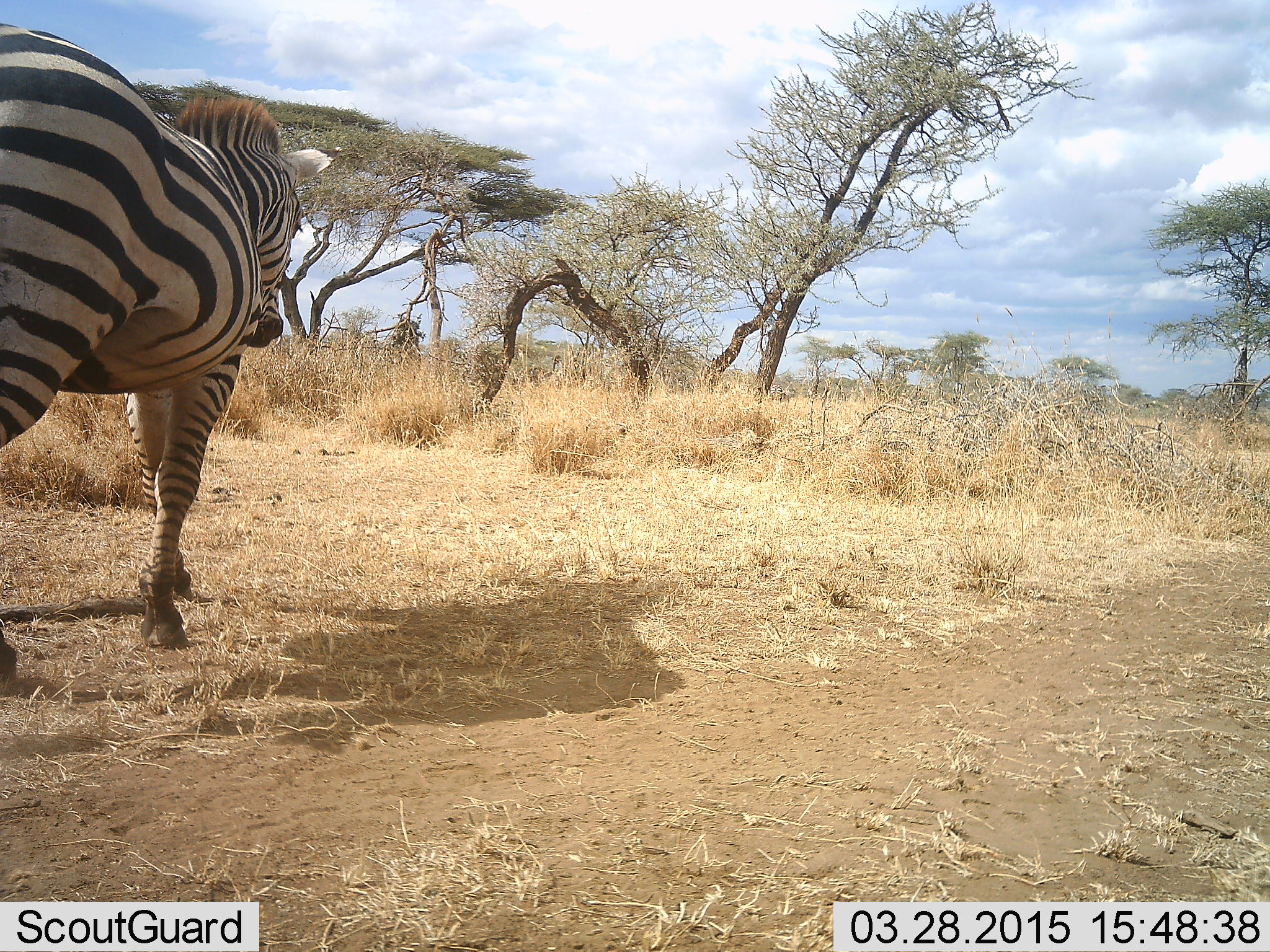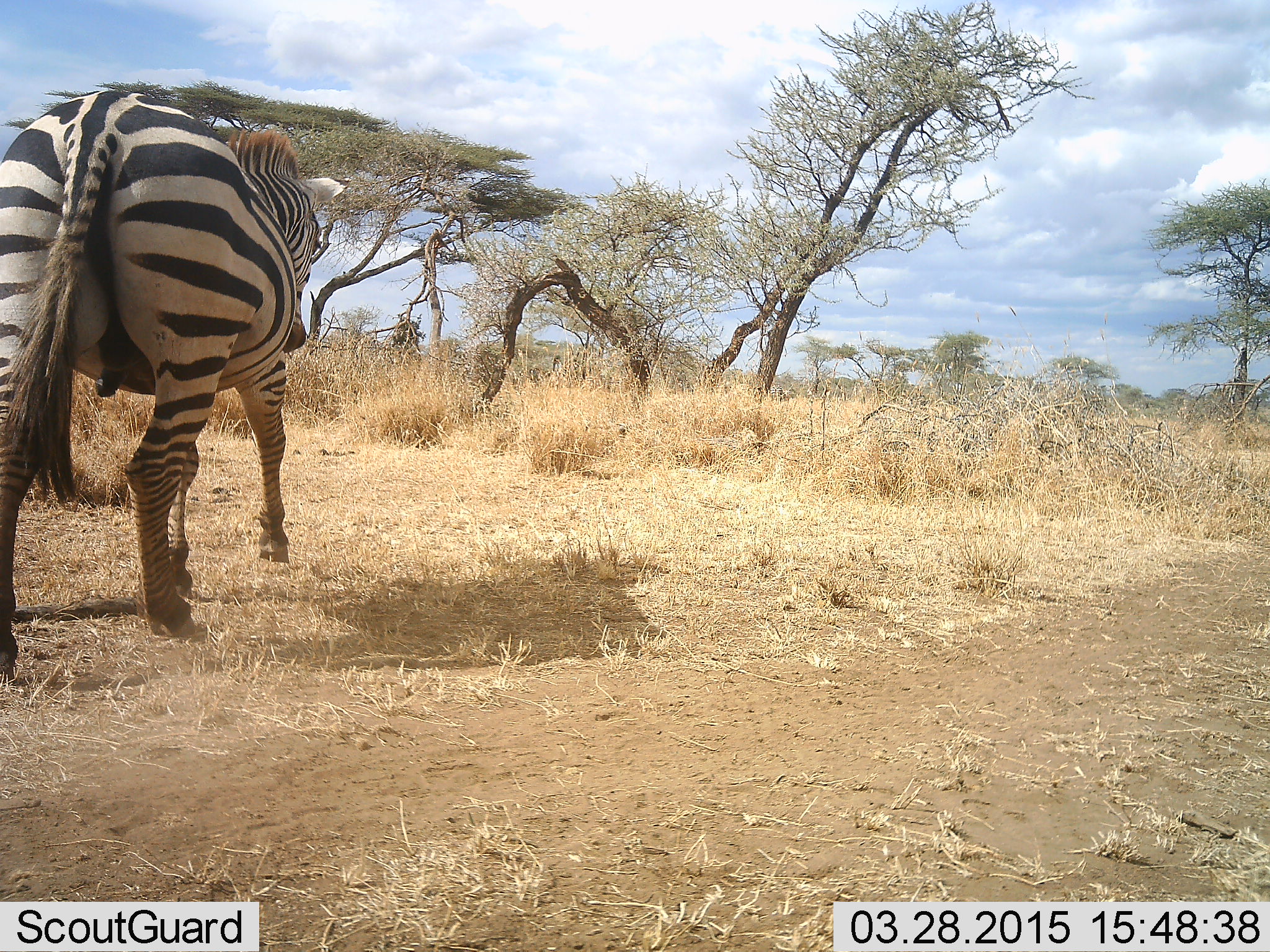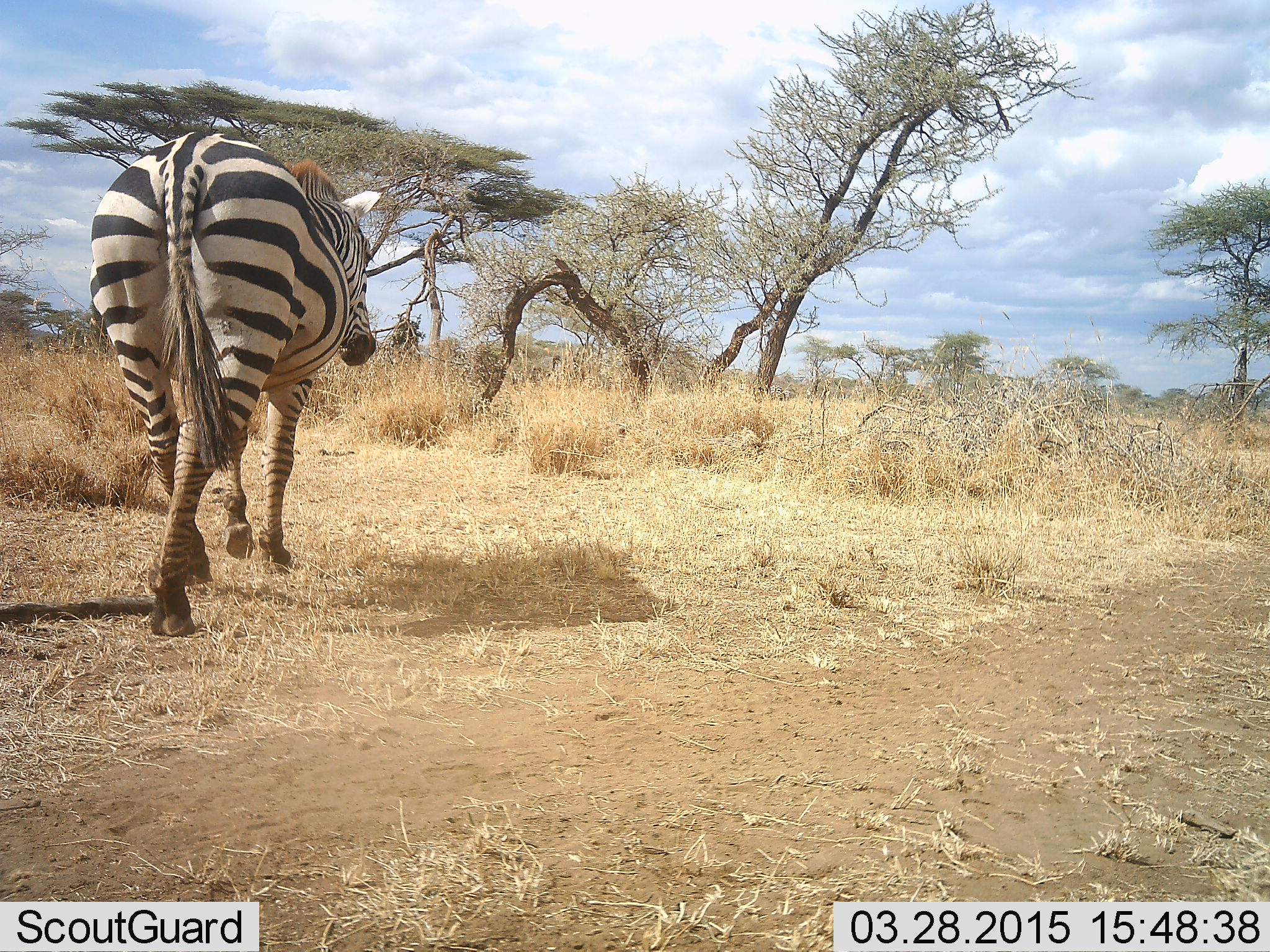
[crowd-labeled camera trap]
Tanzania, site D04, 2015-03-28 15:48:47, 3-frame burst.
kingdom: Animalia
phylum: Chordata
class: Mammalia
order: Perissodactyla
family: Equidae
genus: Equus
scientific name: Equus quagga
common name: plains zebra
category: zebra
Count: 1.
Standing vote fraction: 10%.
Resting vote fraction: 0%.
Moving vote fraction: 90%.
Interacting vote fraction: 0%.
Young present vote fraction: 0%.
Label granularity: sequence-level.